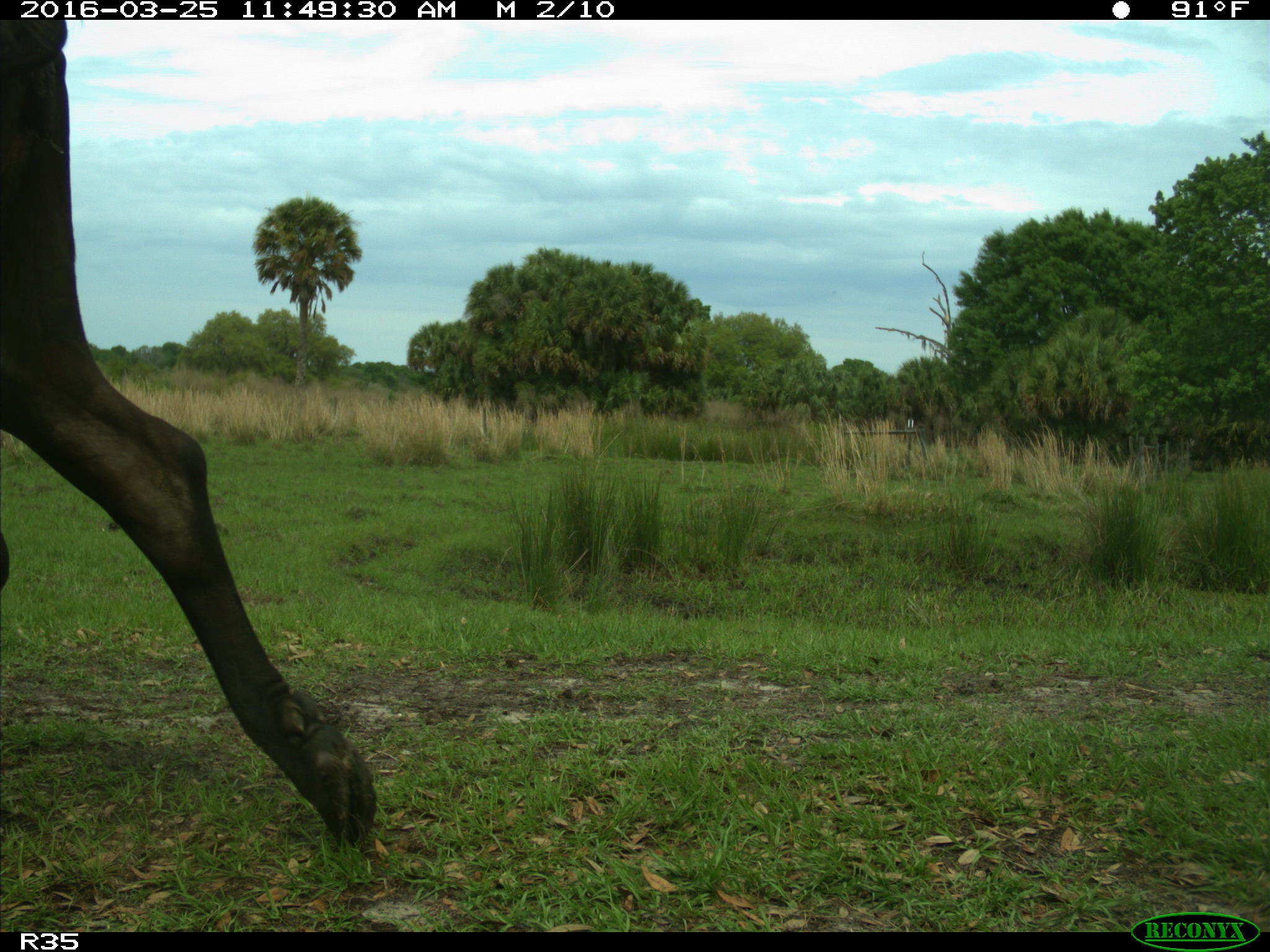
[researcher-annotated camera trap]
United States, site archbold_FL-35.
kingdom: Animalia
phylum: Chordata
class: Mammalia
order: Artiodactyla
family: Bovidae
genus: Bos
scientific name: Bos taurus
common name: domestic cow